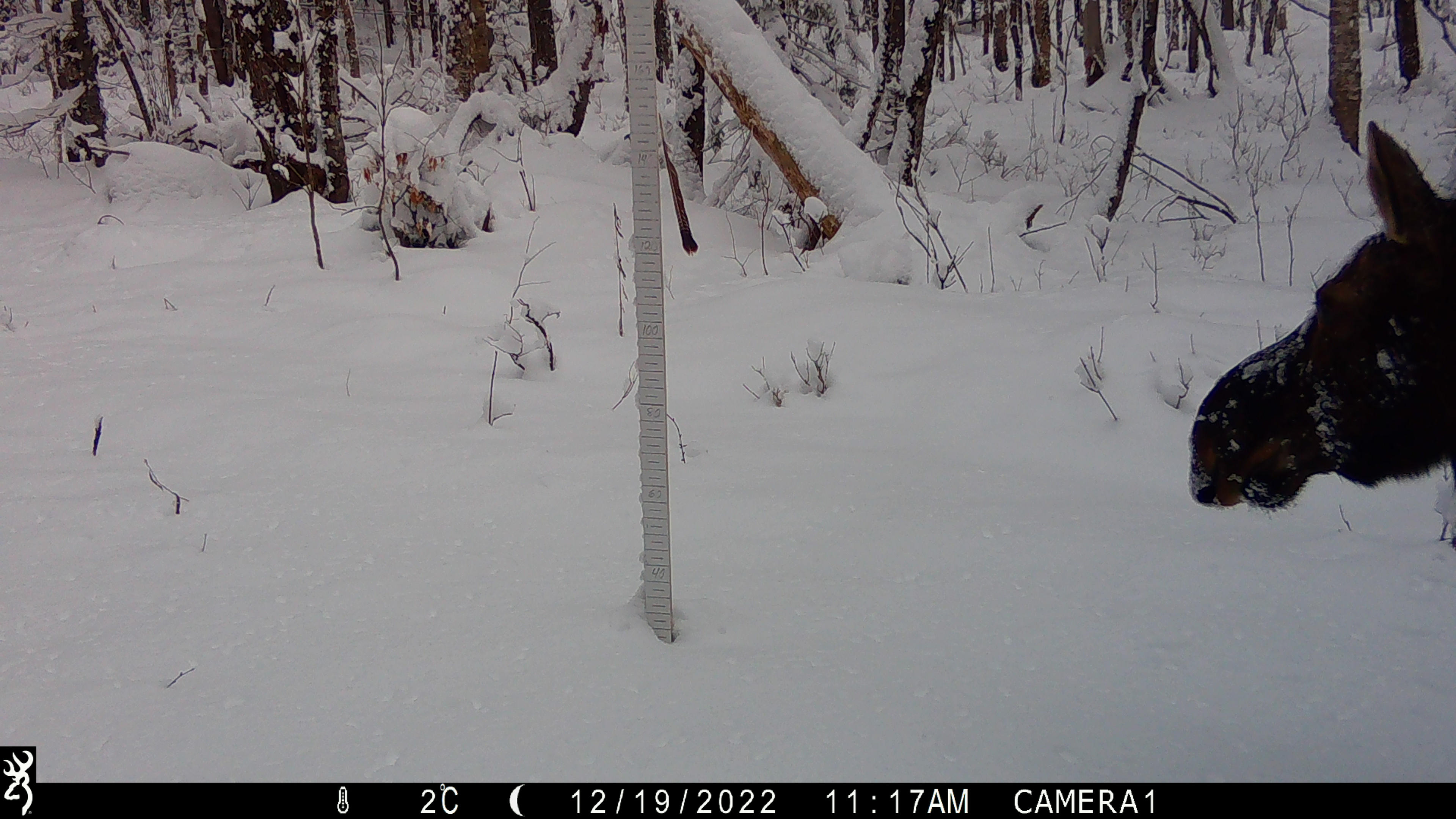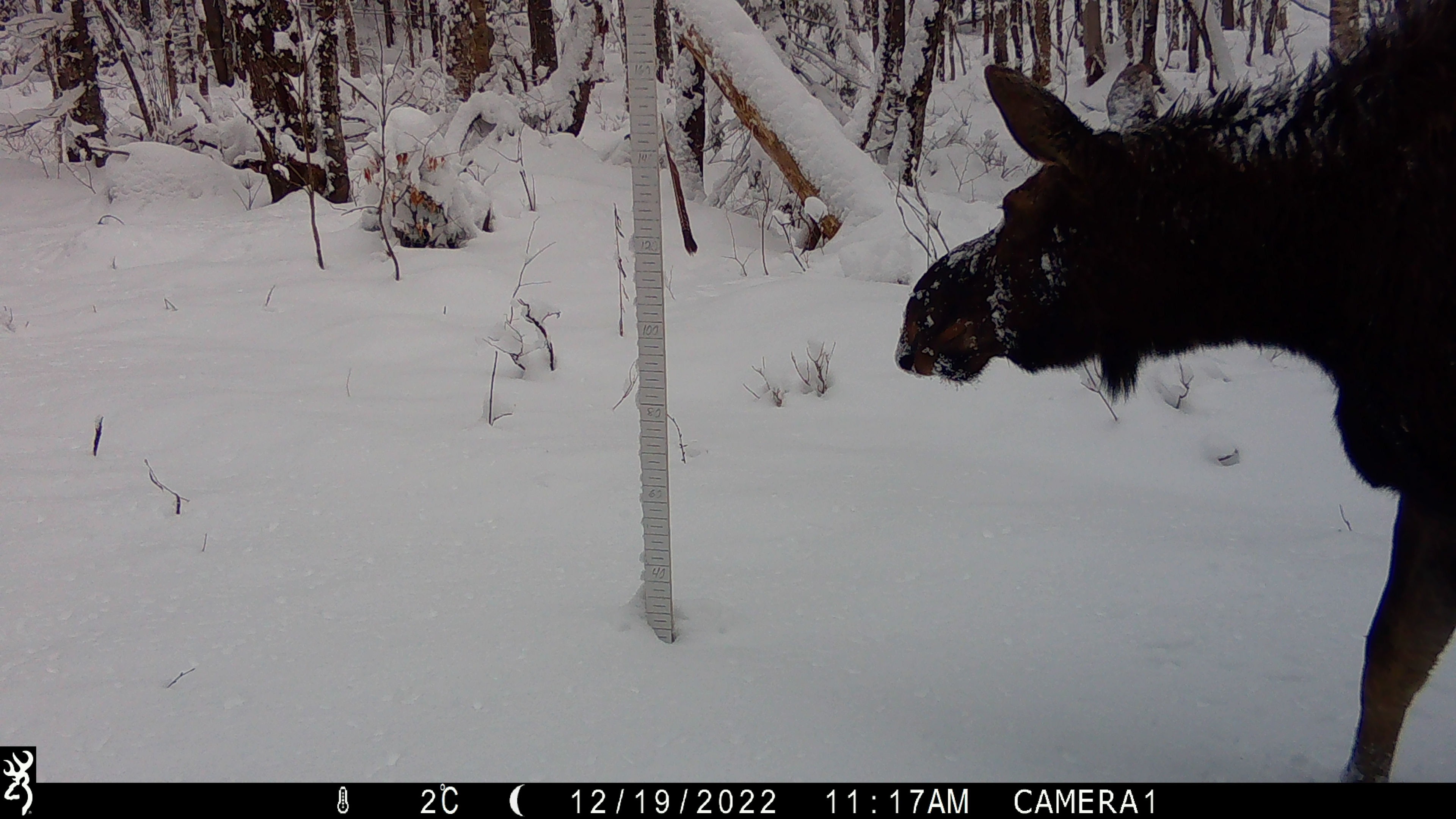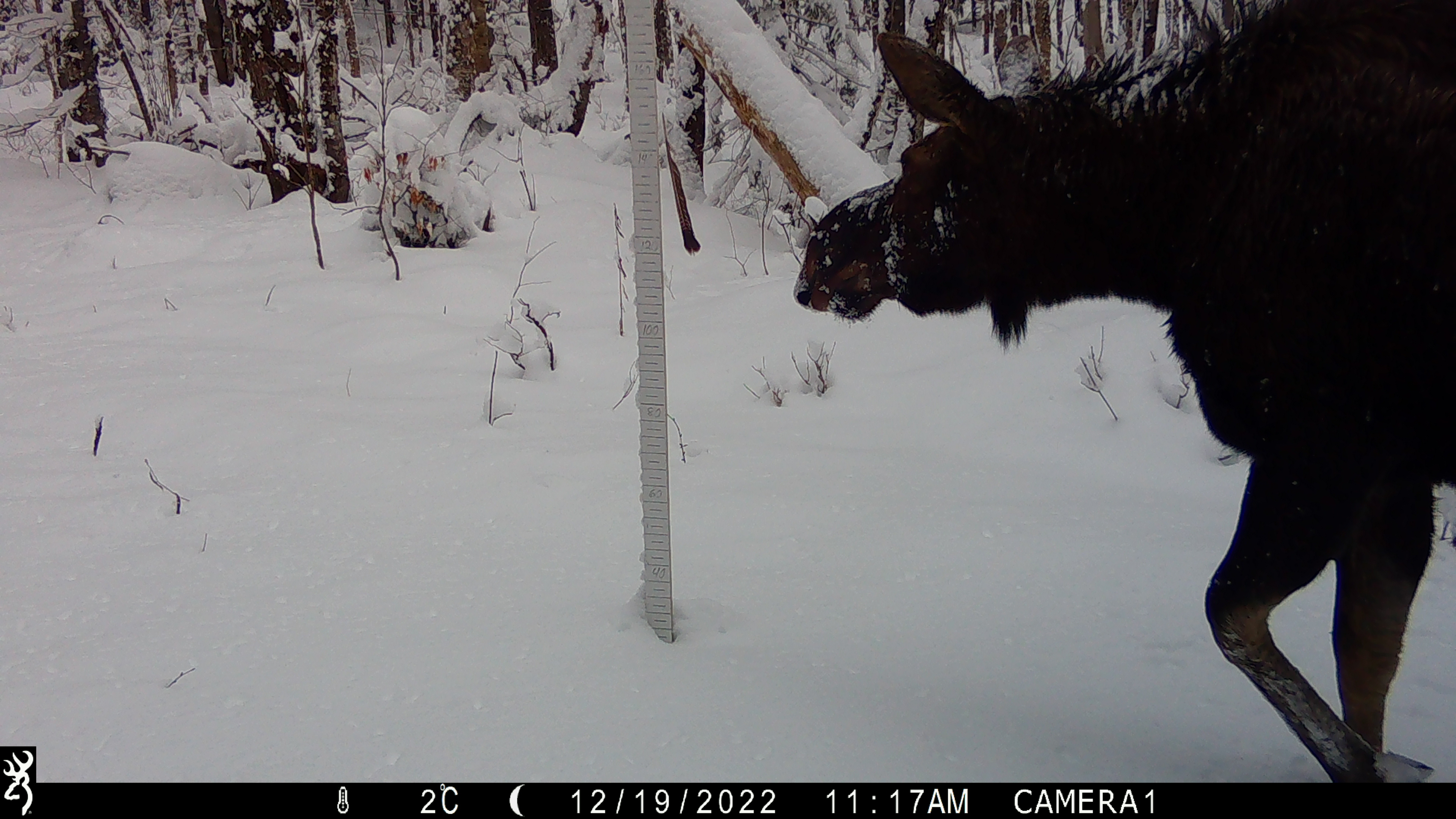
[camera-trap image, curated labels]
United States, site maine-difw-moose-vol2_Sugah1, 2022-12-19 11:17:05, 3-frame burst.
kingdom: Animalia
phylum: Chordata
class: Mammalia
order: Artiodactyla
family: Cervidae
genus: Alces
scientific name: Alces alces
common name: moose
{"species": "moose (Alces alces)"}